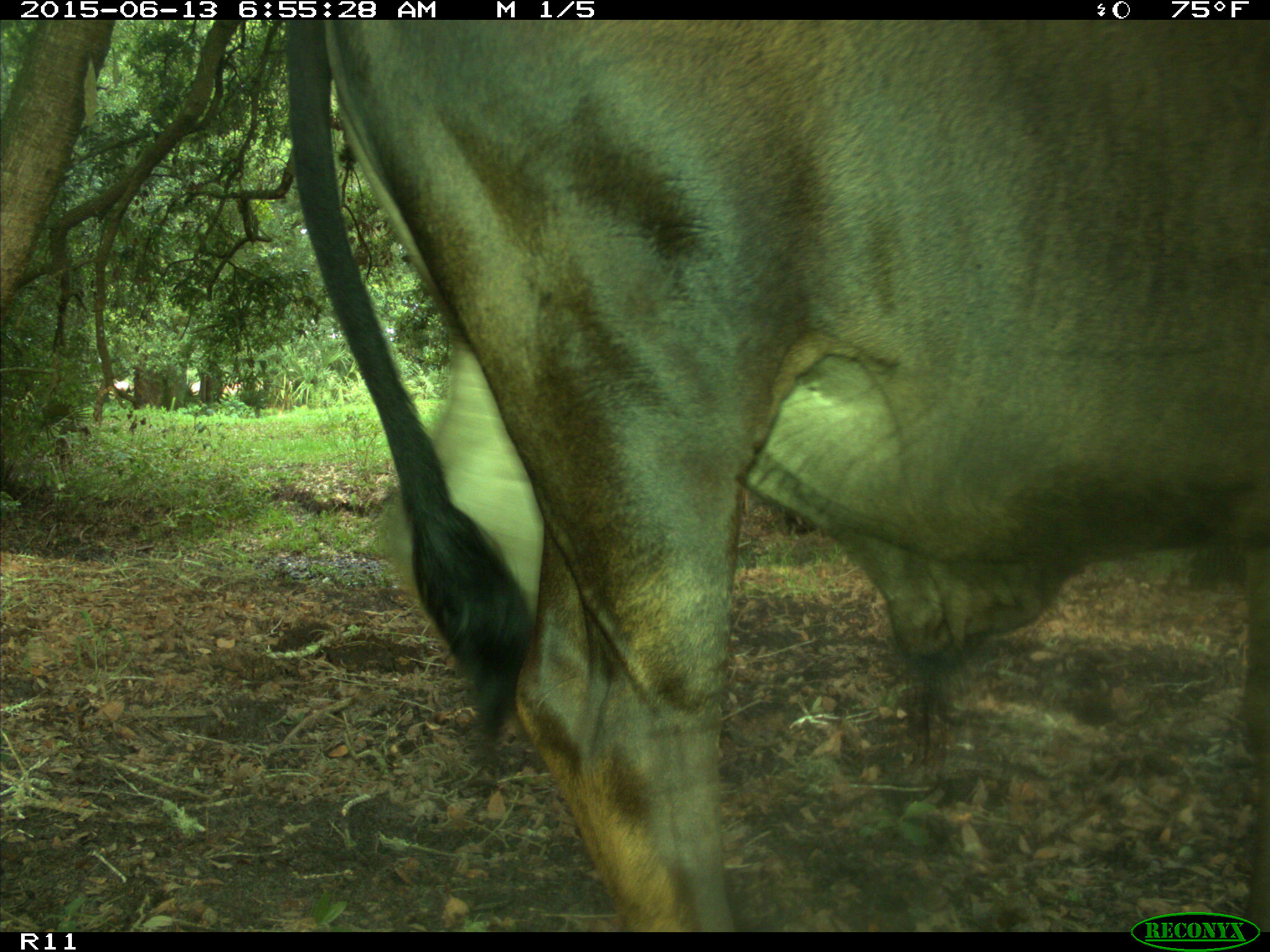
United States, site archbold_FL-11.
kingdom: Animalia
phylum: Chordata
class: Mammalia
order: Artiodactyla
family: Bovidae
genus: Bos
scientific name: Bos taurus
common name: domestic cow